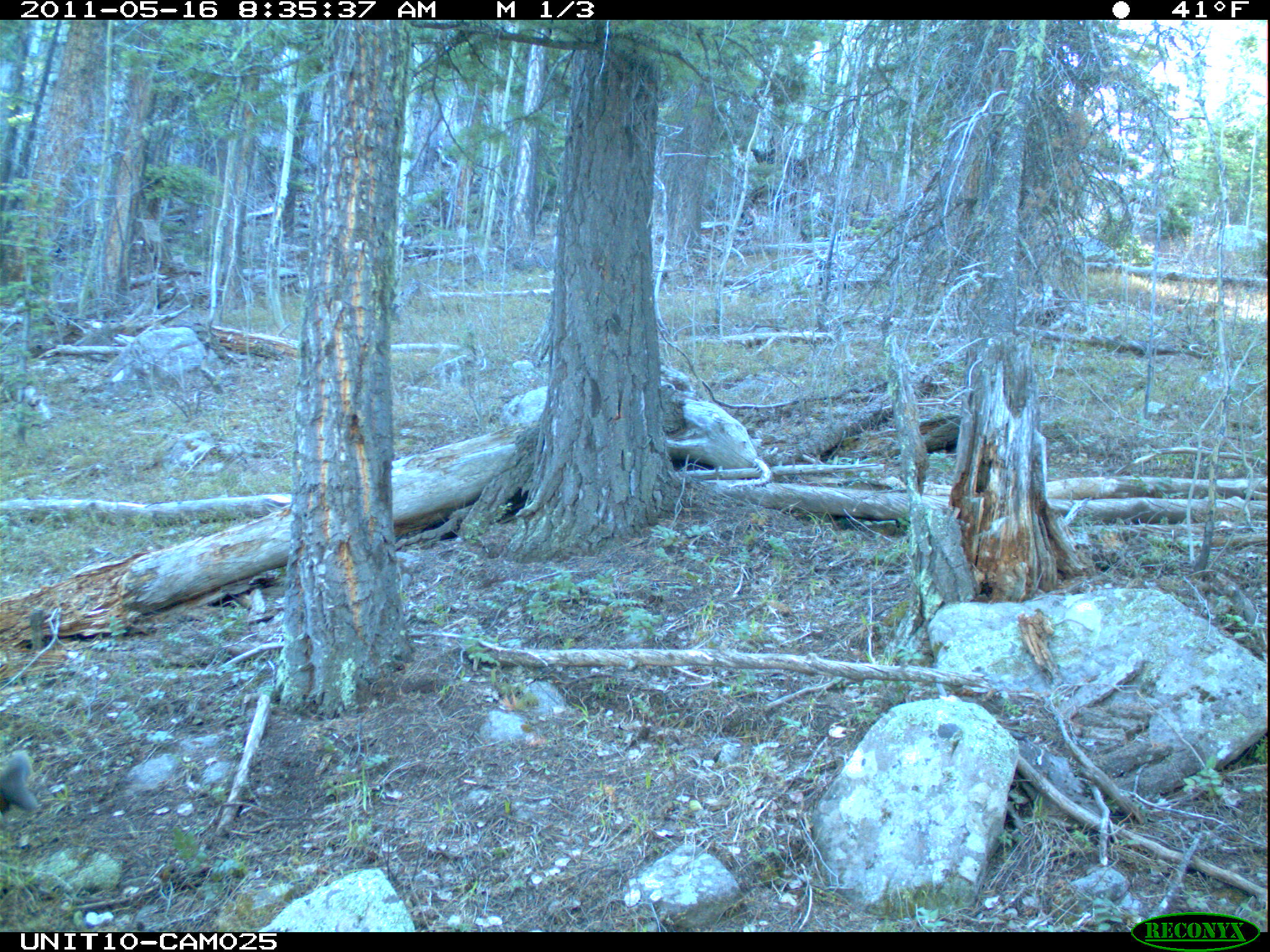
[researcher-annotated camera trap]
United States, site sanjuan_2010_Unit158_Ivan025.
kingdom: Animalia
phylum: Chordata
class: Mammalia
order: Artiodactyla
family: Cervidae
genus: Cervus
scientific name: Cervus elaphus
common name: red deer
Cervus elaphus (red deer).